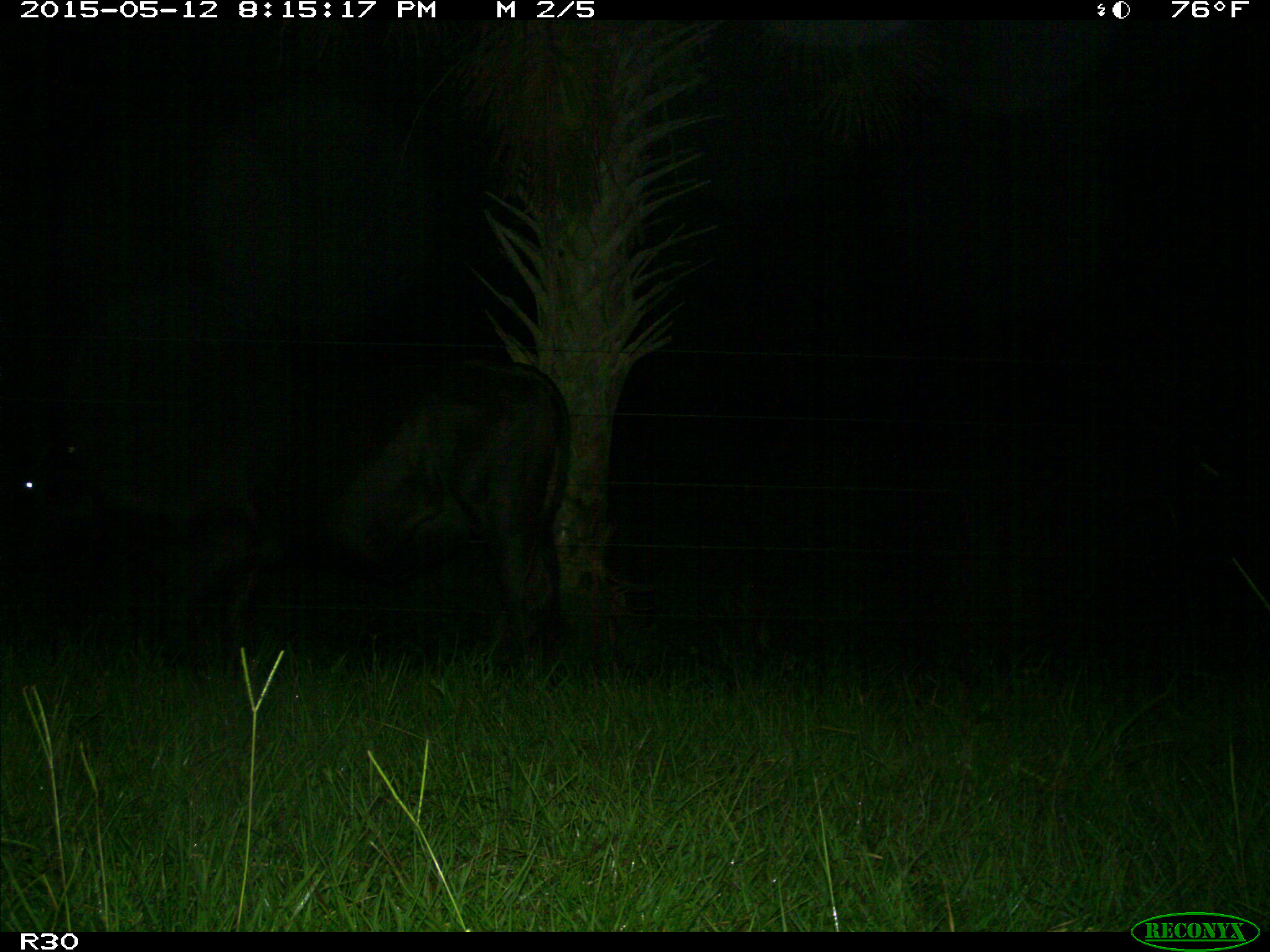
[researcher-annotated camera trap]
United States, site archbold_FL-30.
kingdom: Animalia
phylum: Chordata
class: Mammalia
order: Artiodactyla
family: Bovidae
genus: Bos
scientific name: Bos taurus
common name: domestic cow